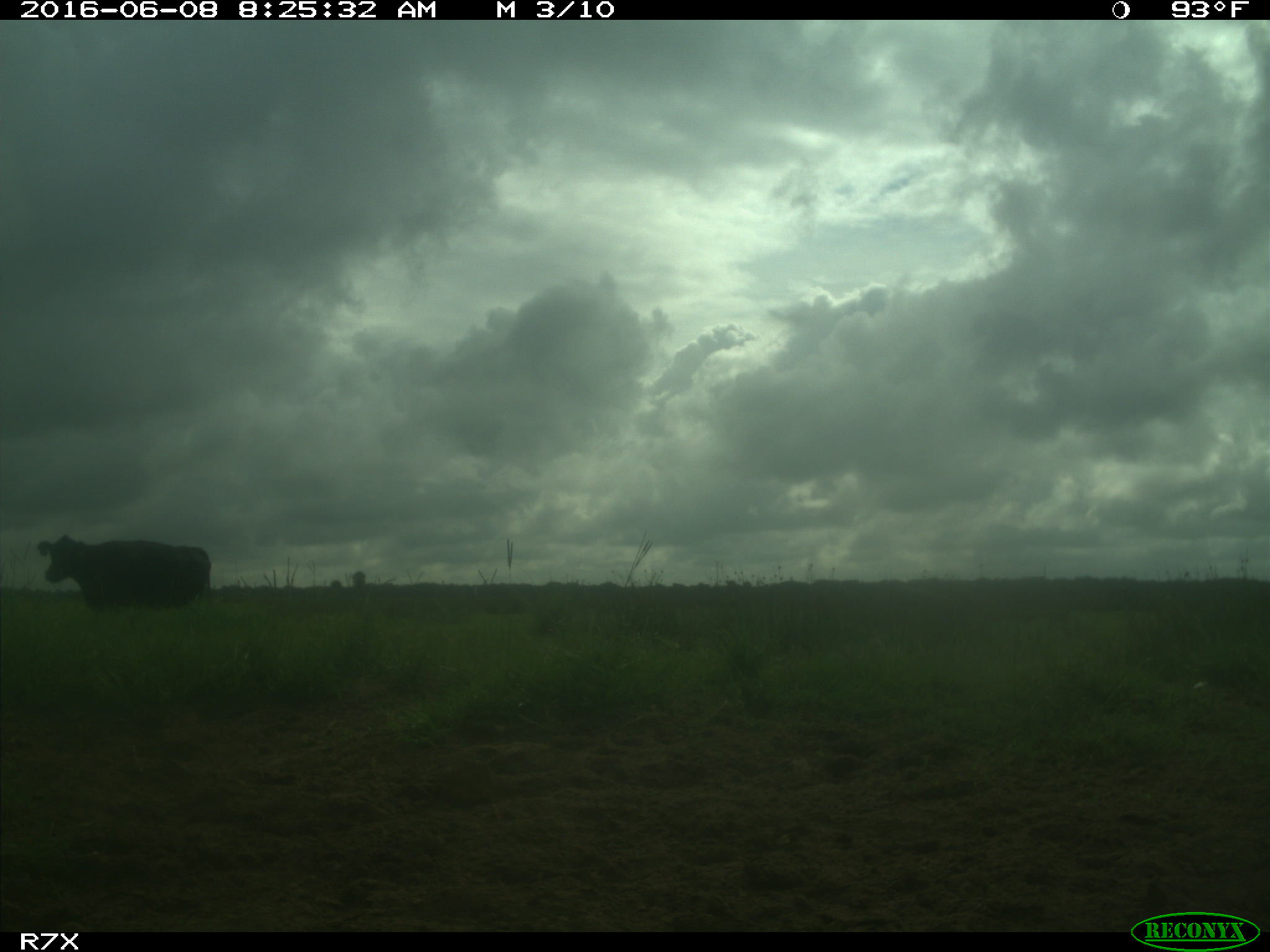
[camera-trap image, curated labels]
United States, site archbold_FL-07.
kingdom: Animalia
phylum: Chordata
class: Mammalia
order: Artiodactyla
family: Bovidae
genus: Bos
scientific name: Bos taurus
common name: domestic cow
Bos taurus (domestic cow).